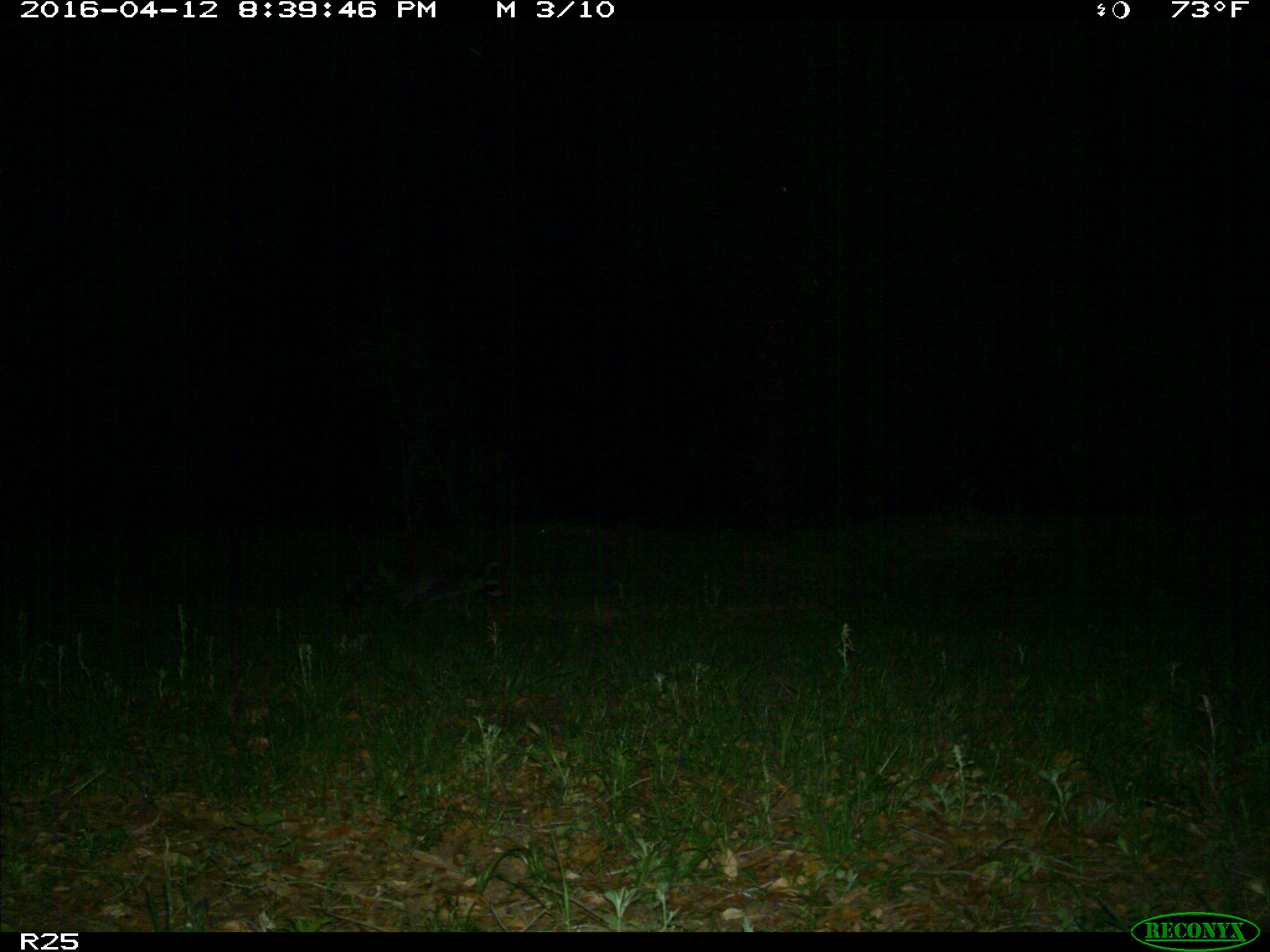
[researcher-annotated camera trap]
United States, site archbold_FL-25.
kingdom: Animalia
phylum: Chordata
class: Mammalia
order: Carnivora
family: Procyonidae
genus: Procyon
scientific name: Procyon lotor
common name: common raccoon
Procyon lotor (common raccoon).